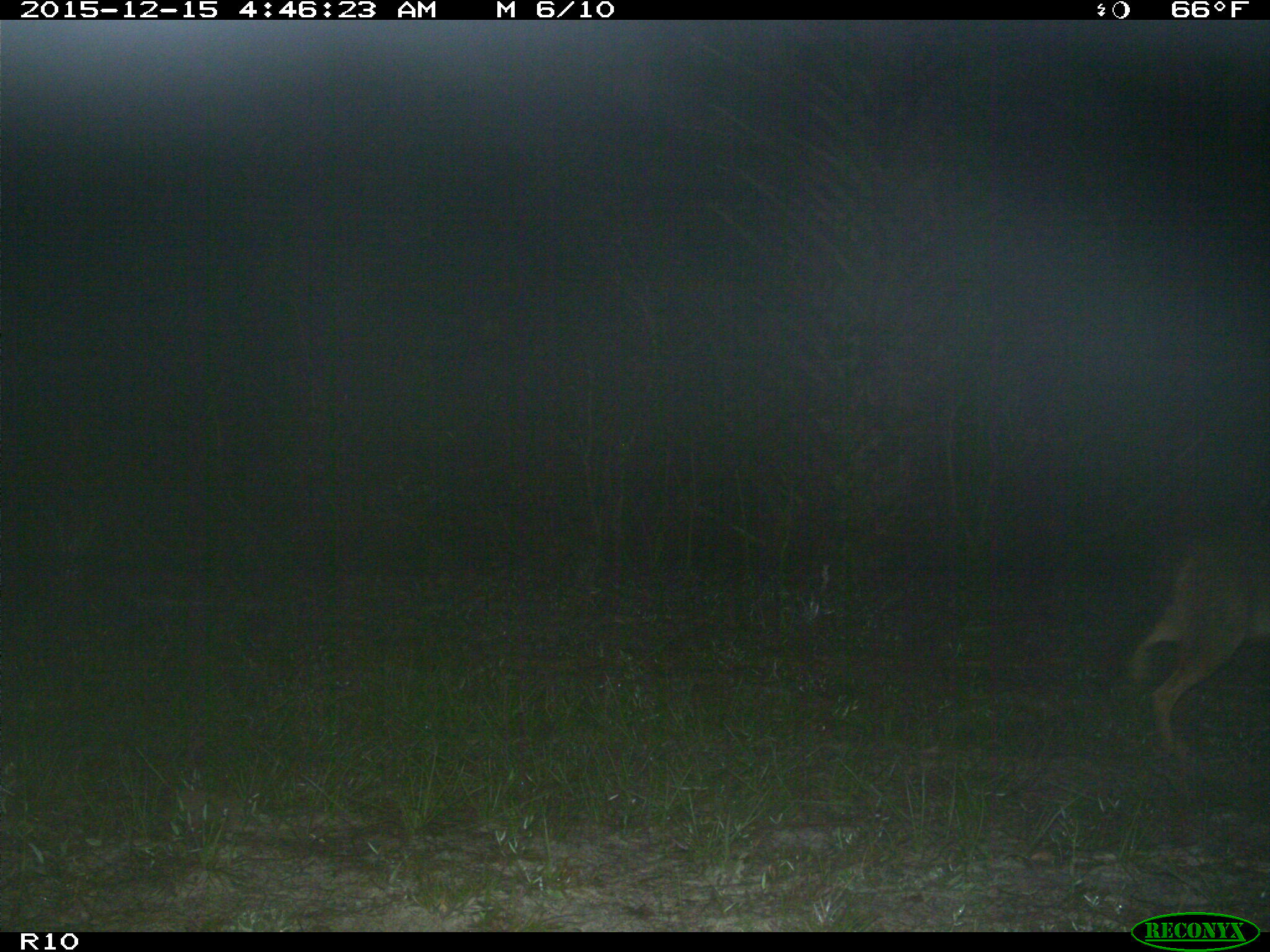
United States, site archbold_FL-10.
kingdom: Animalia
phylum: Chordata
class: Mammalia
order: Carnivora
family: Canidae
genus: Canis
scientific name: Canis latrans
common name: coyote